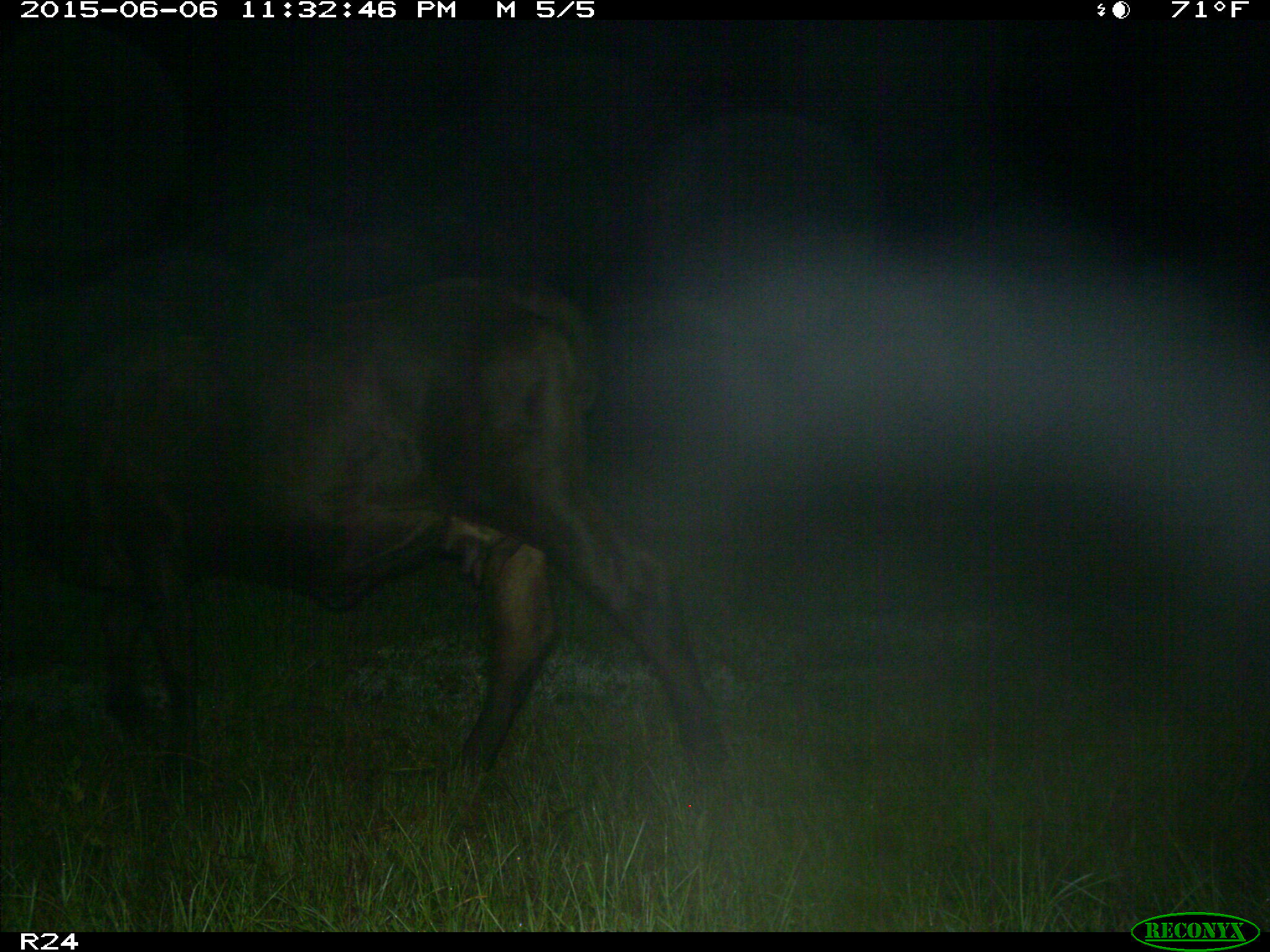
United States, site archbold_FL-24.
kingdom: Animalia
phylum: Chordata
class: Mammalia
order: Artiodactyla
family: Bovidae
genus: Bos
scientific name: Bos taurus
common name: domestic cow